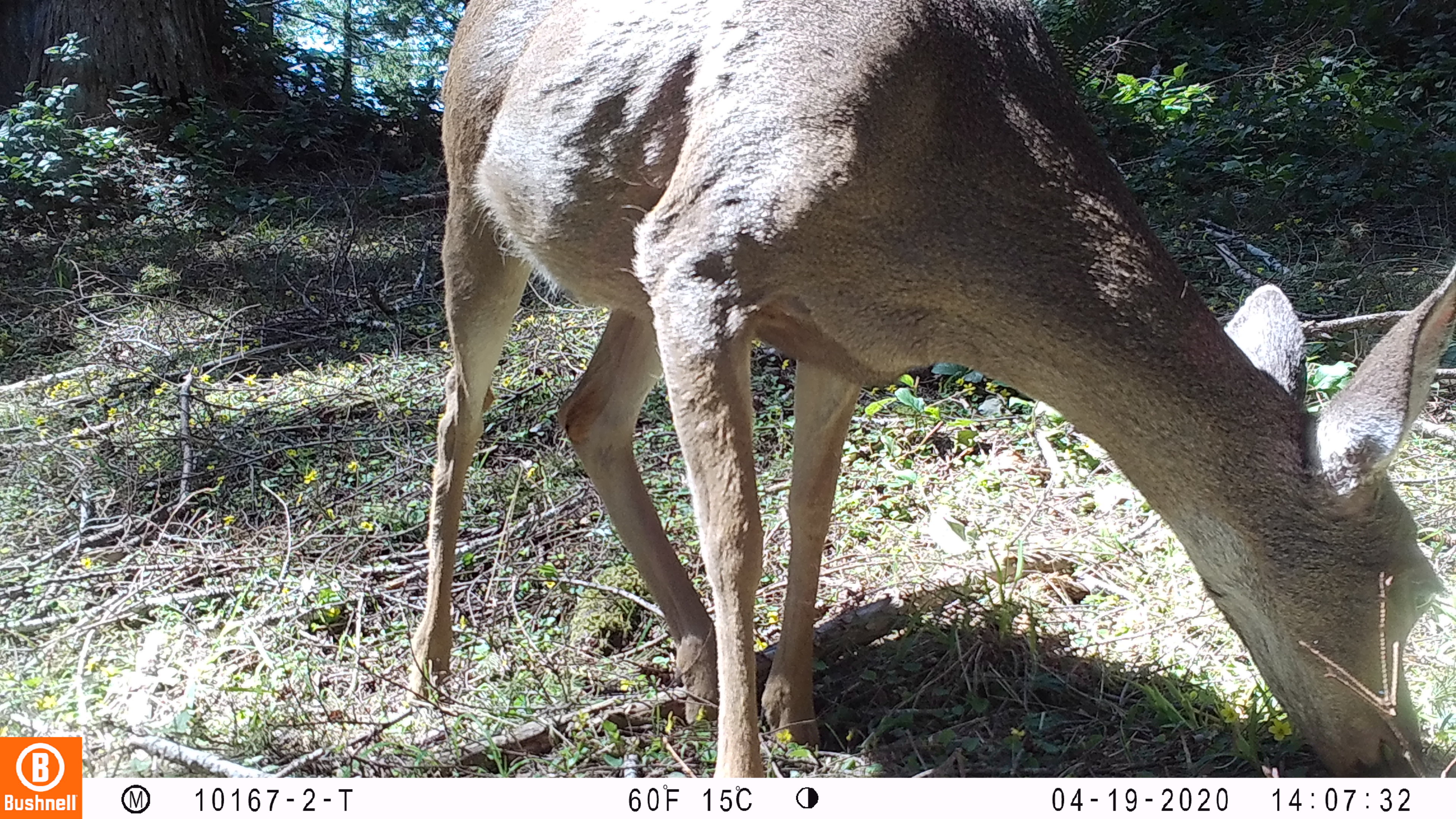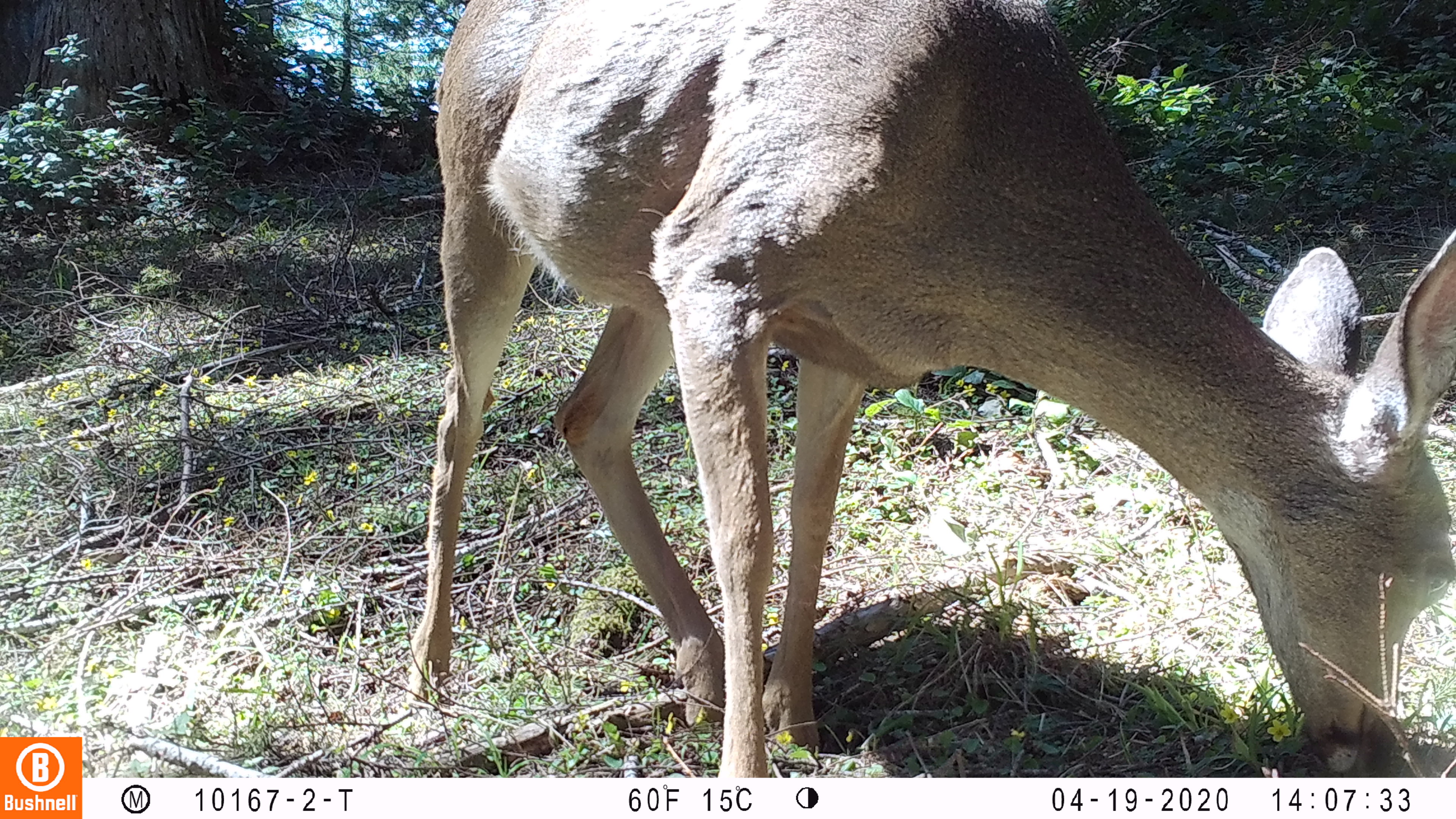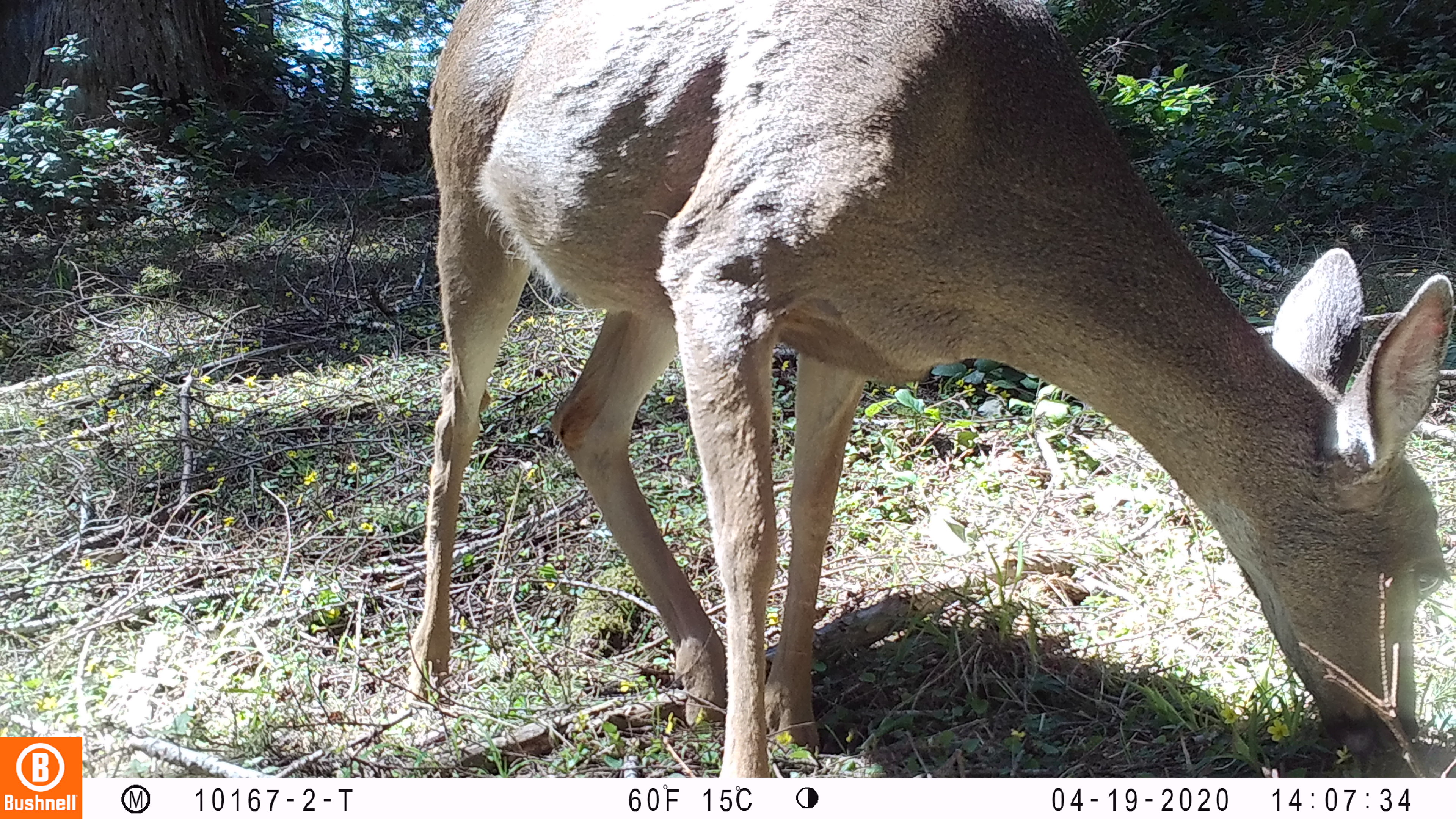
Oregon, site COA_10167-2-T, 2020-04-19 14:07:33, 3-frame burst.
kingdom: Animalia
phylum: Chordata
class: Mammalia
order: Artiodactyla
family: Cervidae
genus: Odocoileus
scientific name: Odocoileus hemionus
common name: black-tailed deer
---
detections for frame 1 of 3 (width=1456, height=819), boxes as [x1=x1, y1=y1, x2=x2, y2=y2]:
black-tailed deer: [x1=406, y1=0, x2=1447, y2=770]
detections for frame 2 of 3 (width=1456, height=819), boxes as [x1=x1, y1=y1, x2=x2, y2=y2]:
black-tailed deer: [x1=406, y1=0, x2=1449, y2=766]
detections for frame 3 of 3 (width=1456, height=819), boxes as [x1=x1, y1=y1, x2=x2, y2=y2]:
black-tailed deer: [x1=408, y1=0, x2=1447, y2=772]